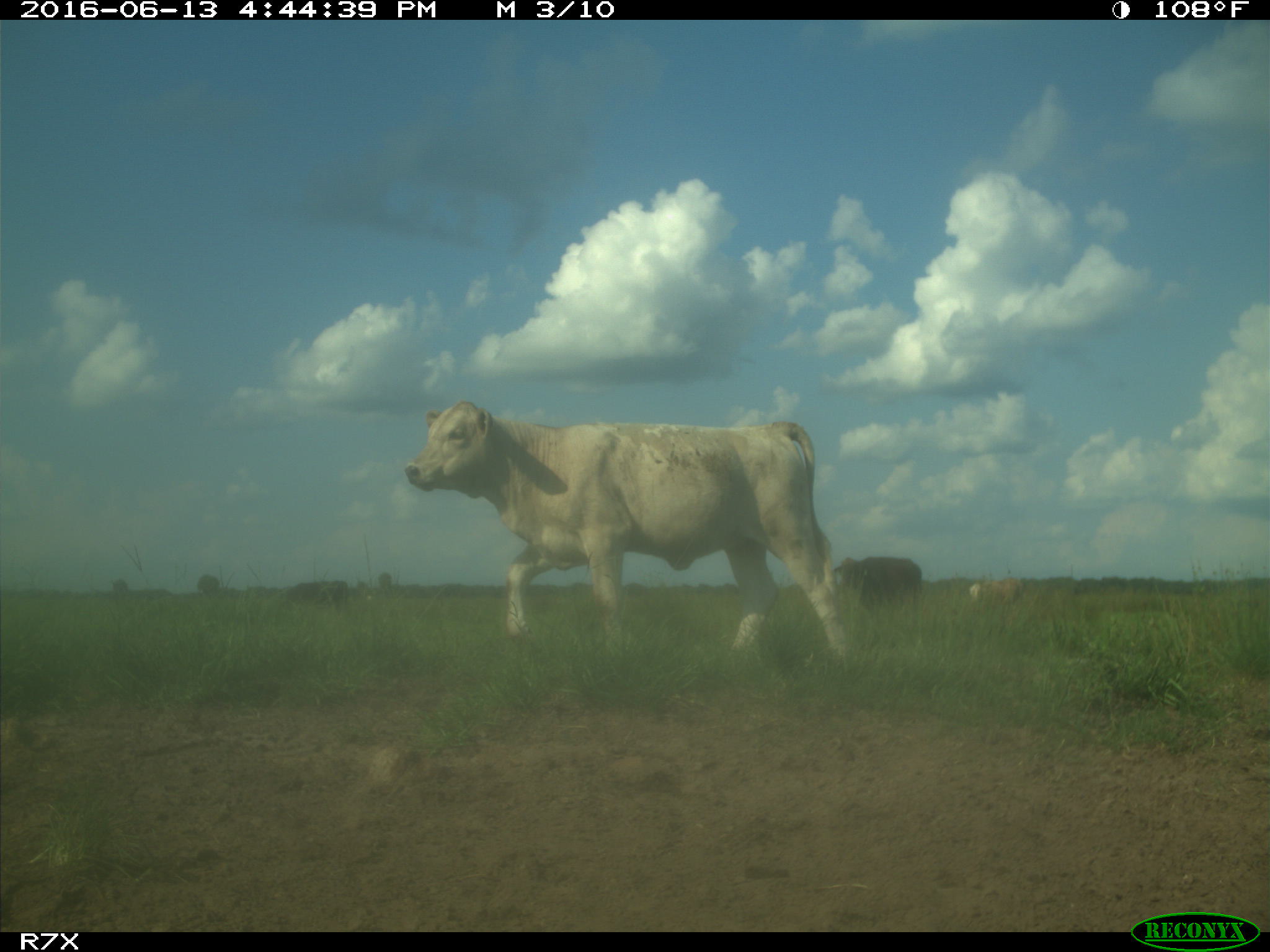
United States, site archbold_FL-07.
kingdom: Animalia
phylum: Chordata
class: Mammalia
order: Artiodactyla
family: Bovidae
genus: Bos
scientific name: Bos taurus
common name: domestic cow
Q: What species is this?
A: Bos taurus (domestic cow).